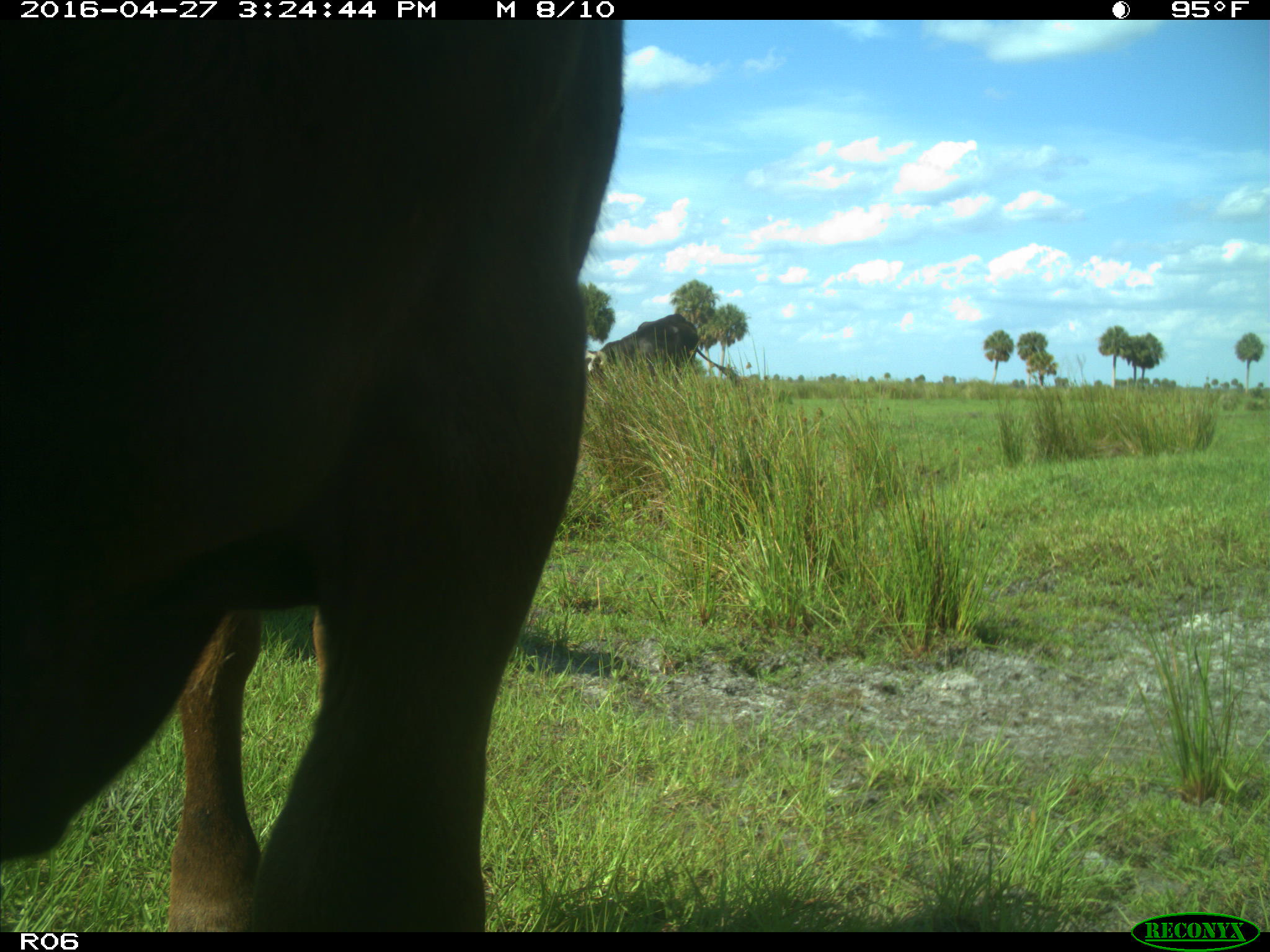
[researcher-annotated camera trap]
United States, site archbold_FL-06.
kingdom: Animalia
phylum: Chordata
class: Mammalia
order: Artiodactyla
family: Bovidae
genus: Bos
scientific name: Bos taurus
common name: domestic cow